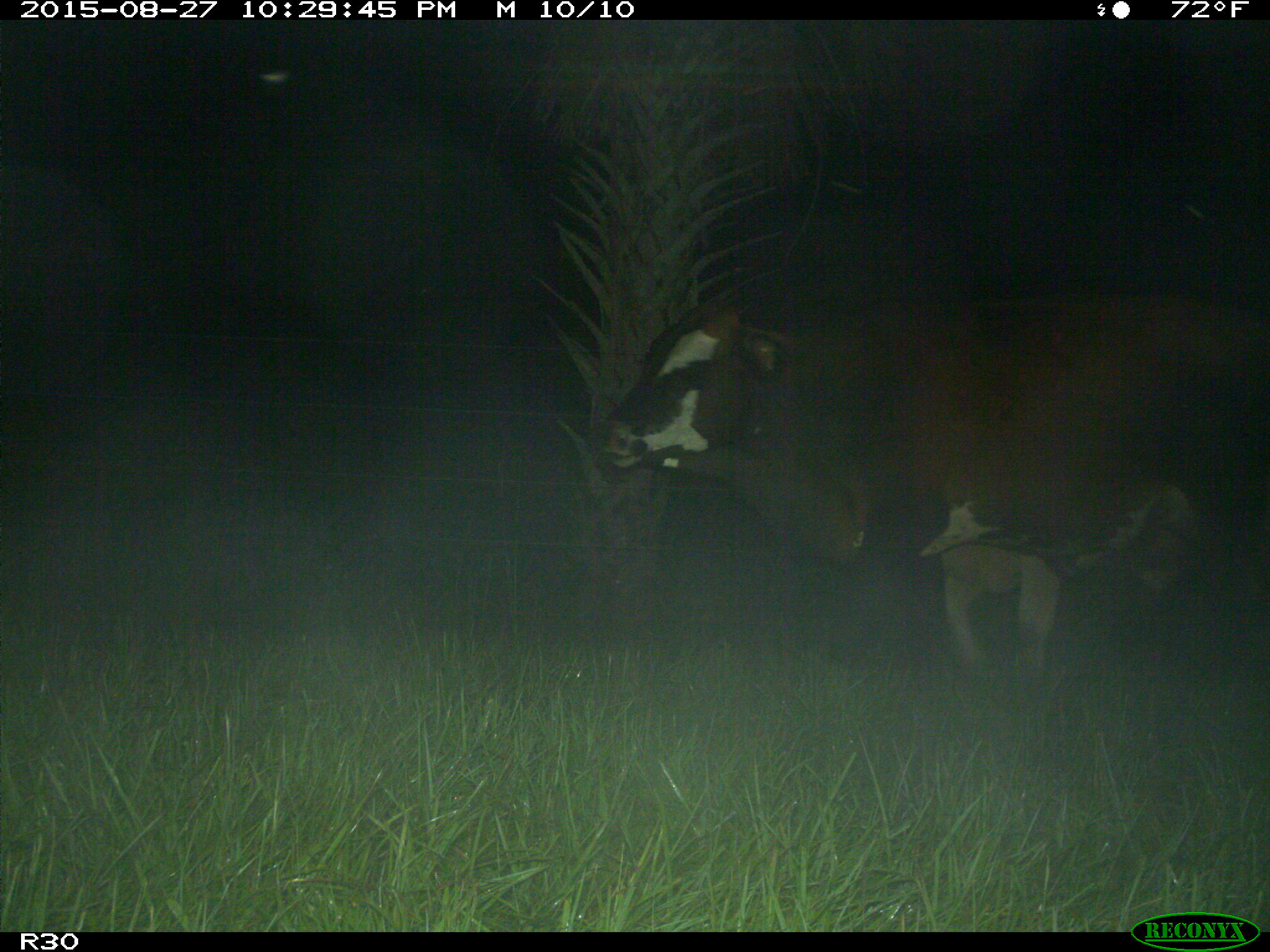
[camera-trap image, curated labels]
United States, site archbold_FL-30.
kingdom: Animalia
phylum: Chordata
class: Mammalia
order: Artiodactyla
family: Bovidae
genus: Bos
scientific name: Bos taurus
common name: domestic cow